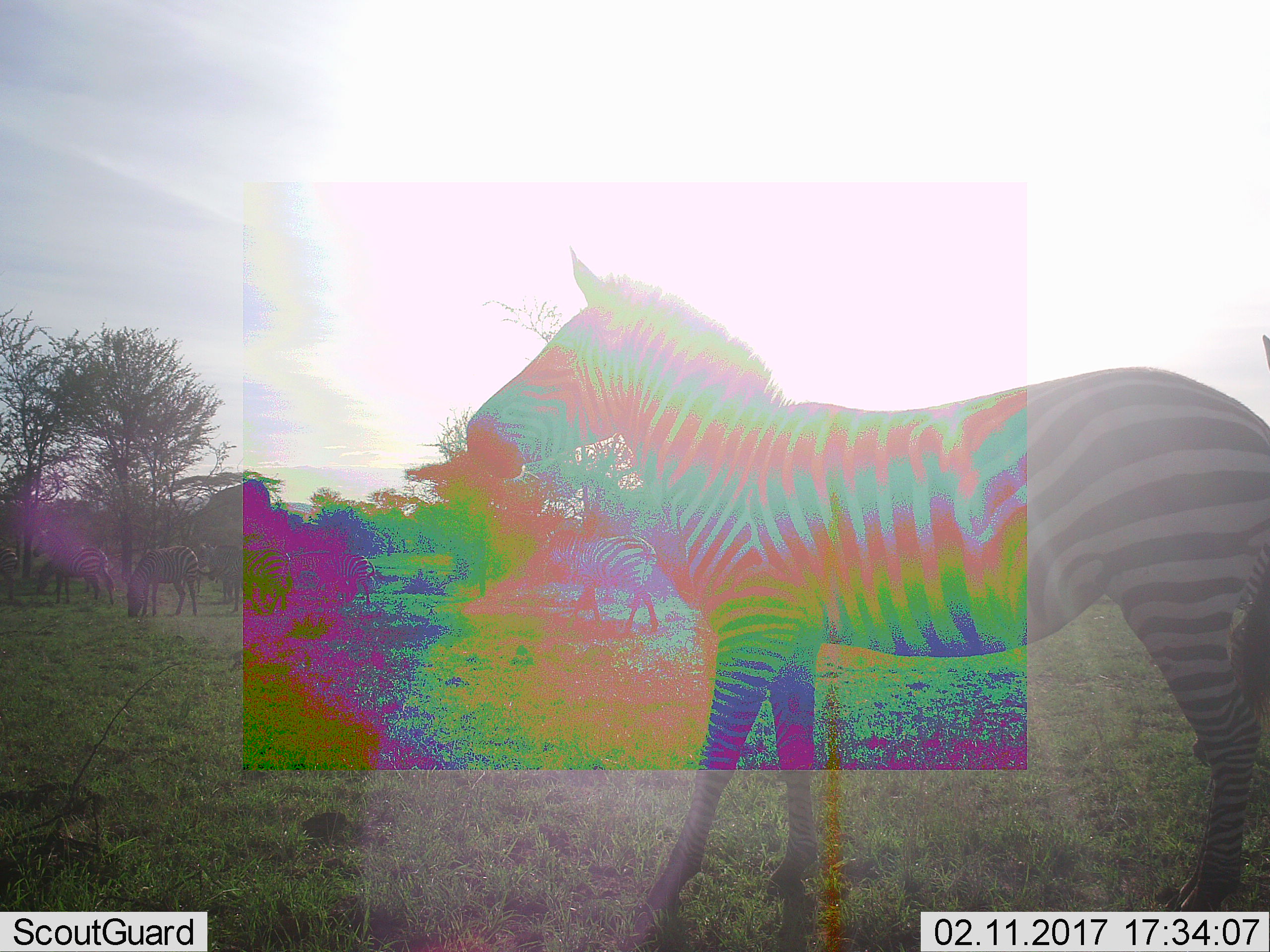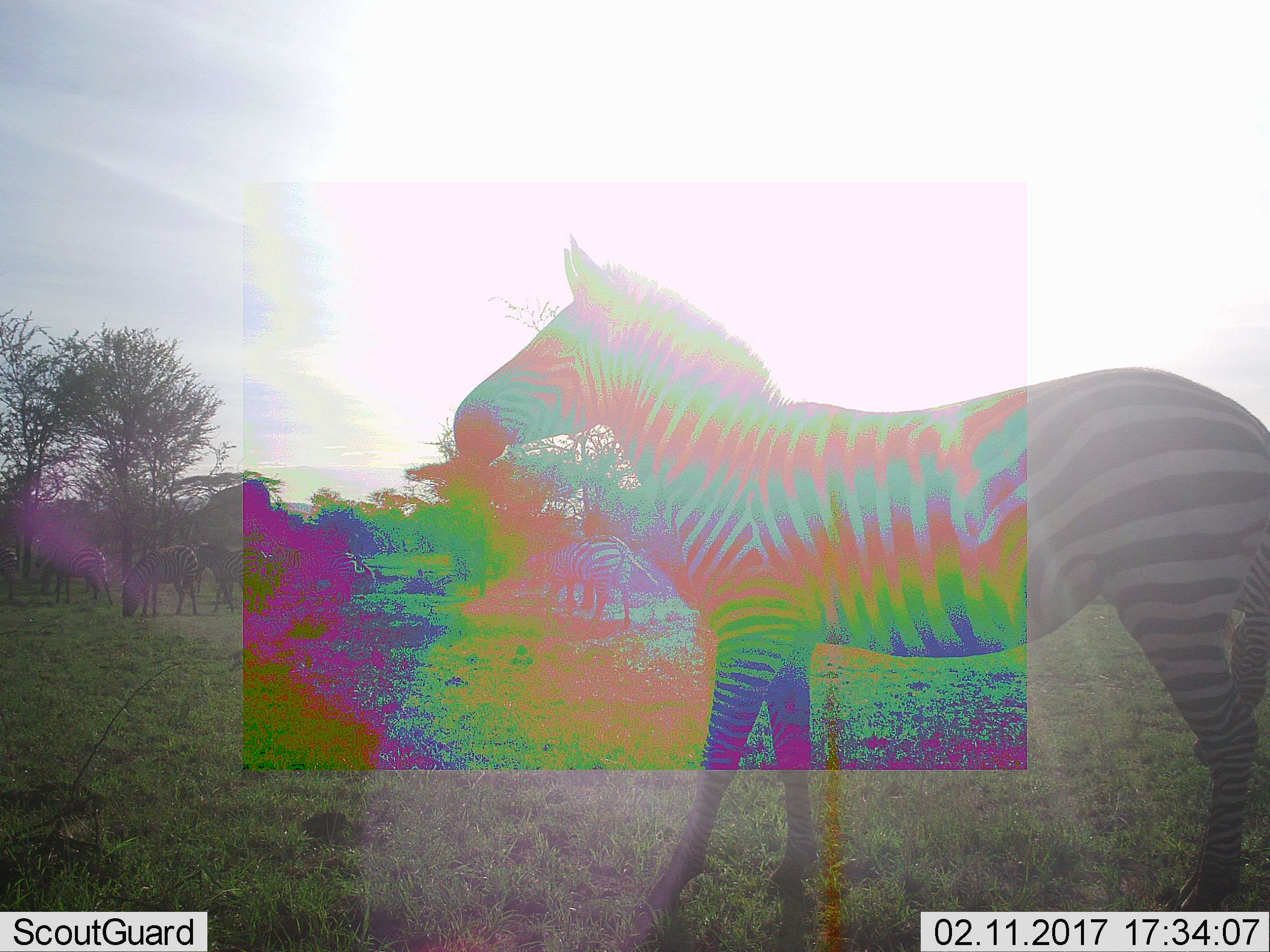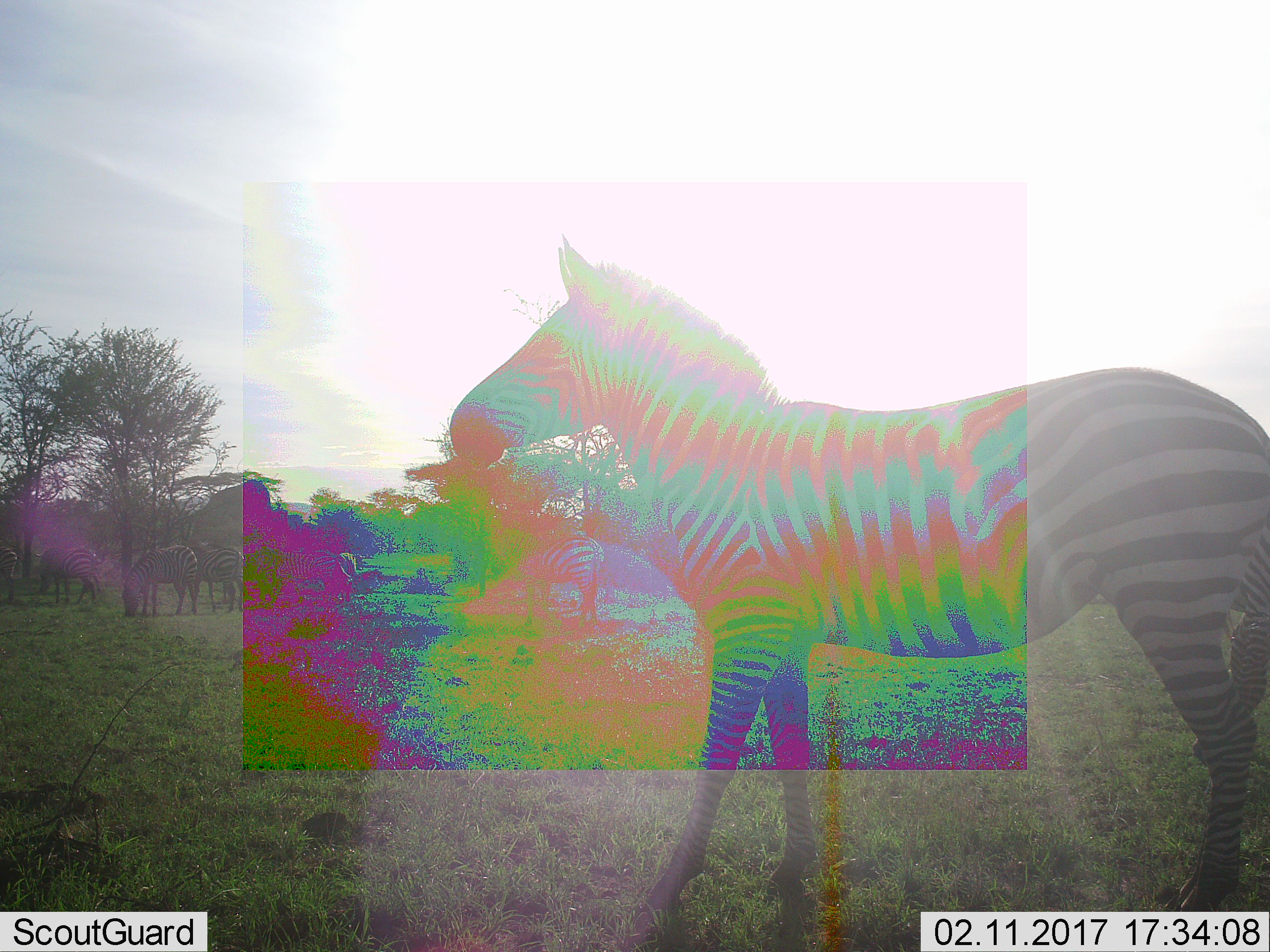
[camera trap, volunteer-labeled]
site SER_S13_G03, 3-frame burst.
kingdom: Animalia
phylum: Chordata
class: Mammalia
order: Perissodactyla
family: Equidae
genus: Equus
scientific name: Equus quagga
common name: plains zebra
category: zebraplains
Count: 8.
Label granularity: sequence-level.